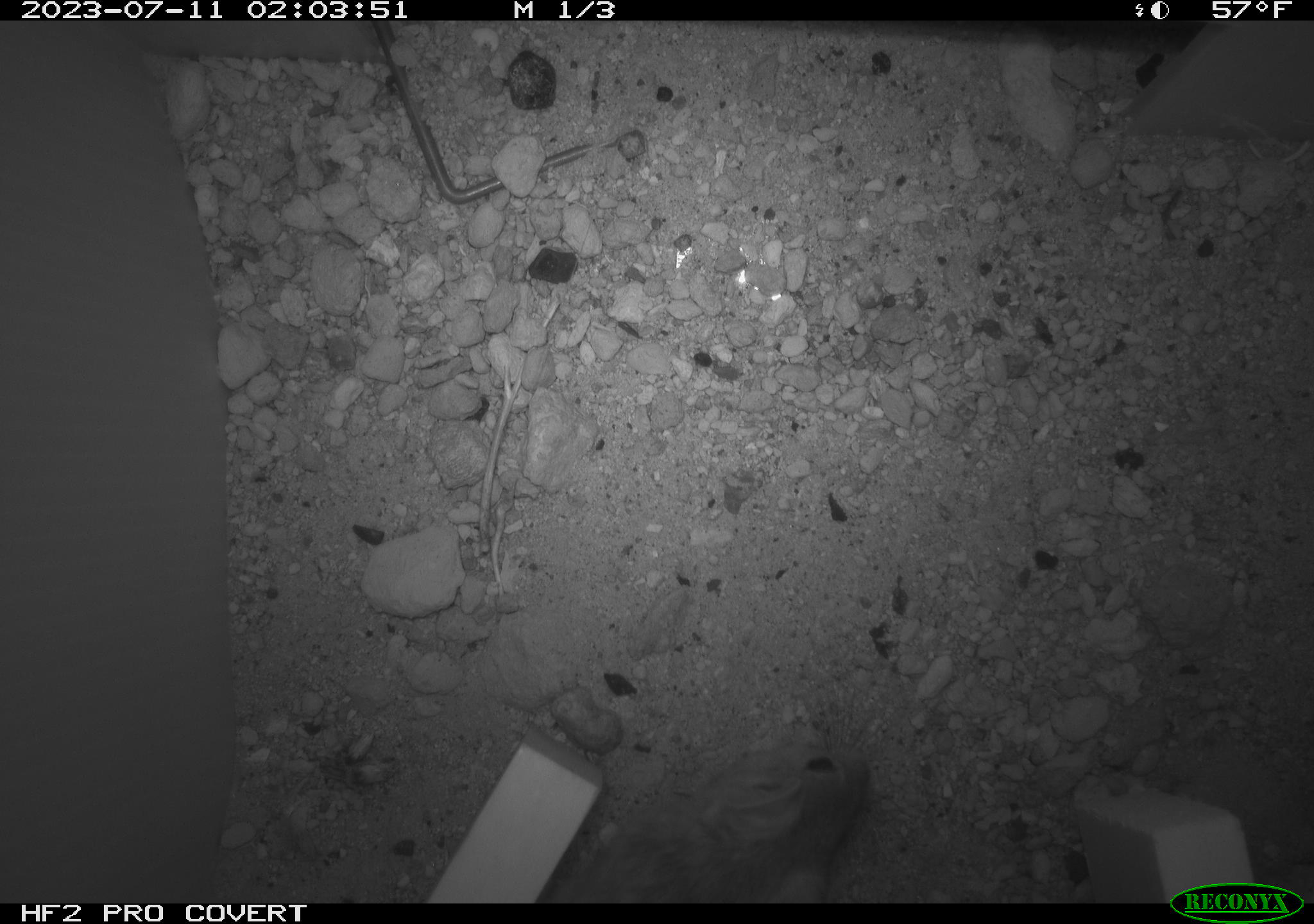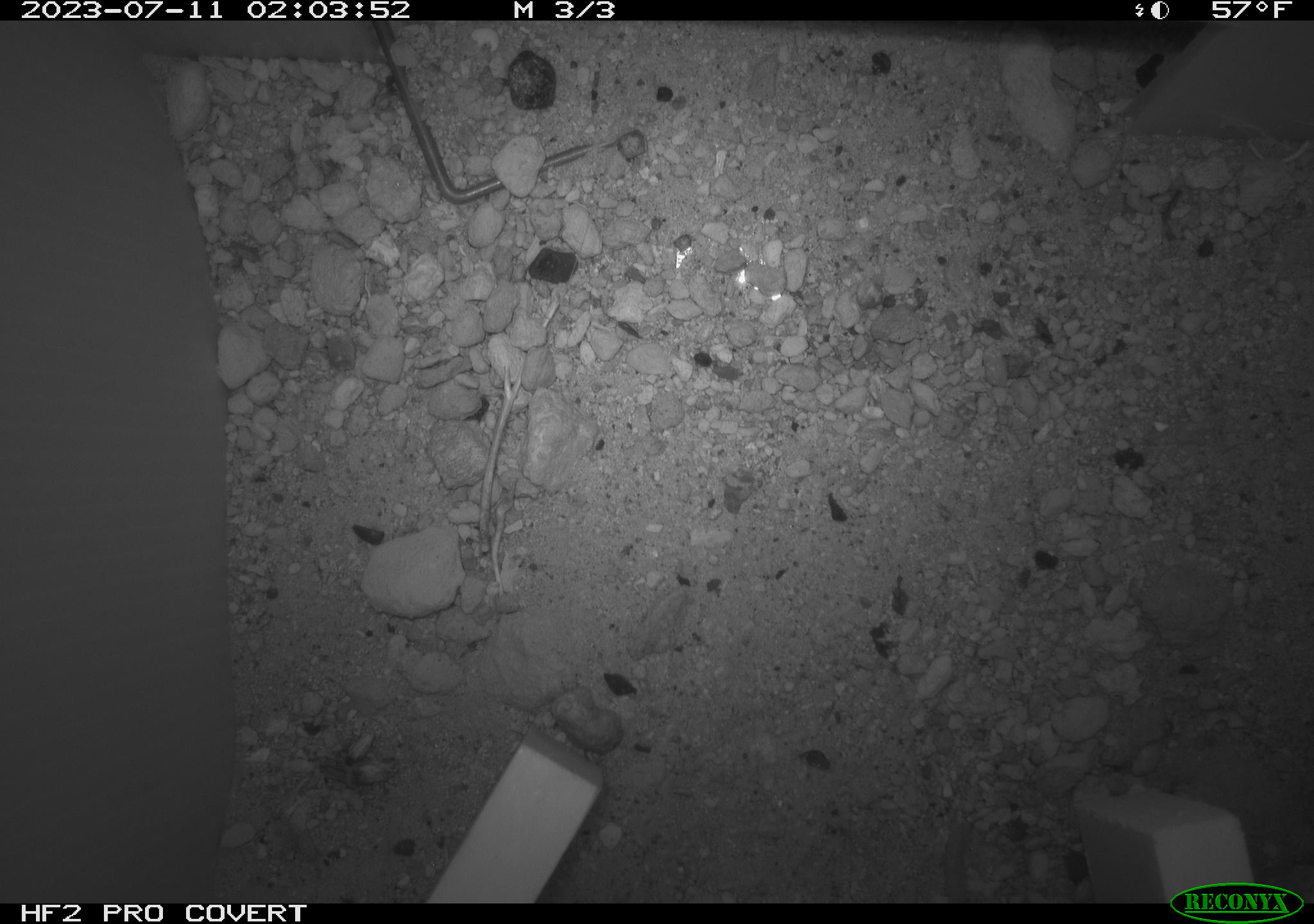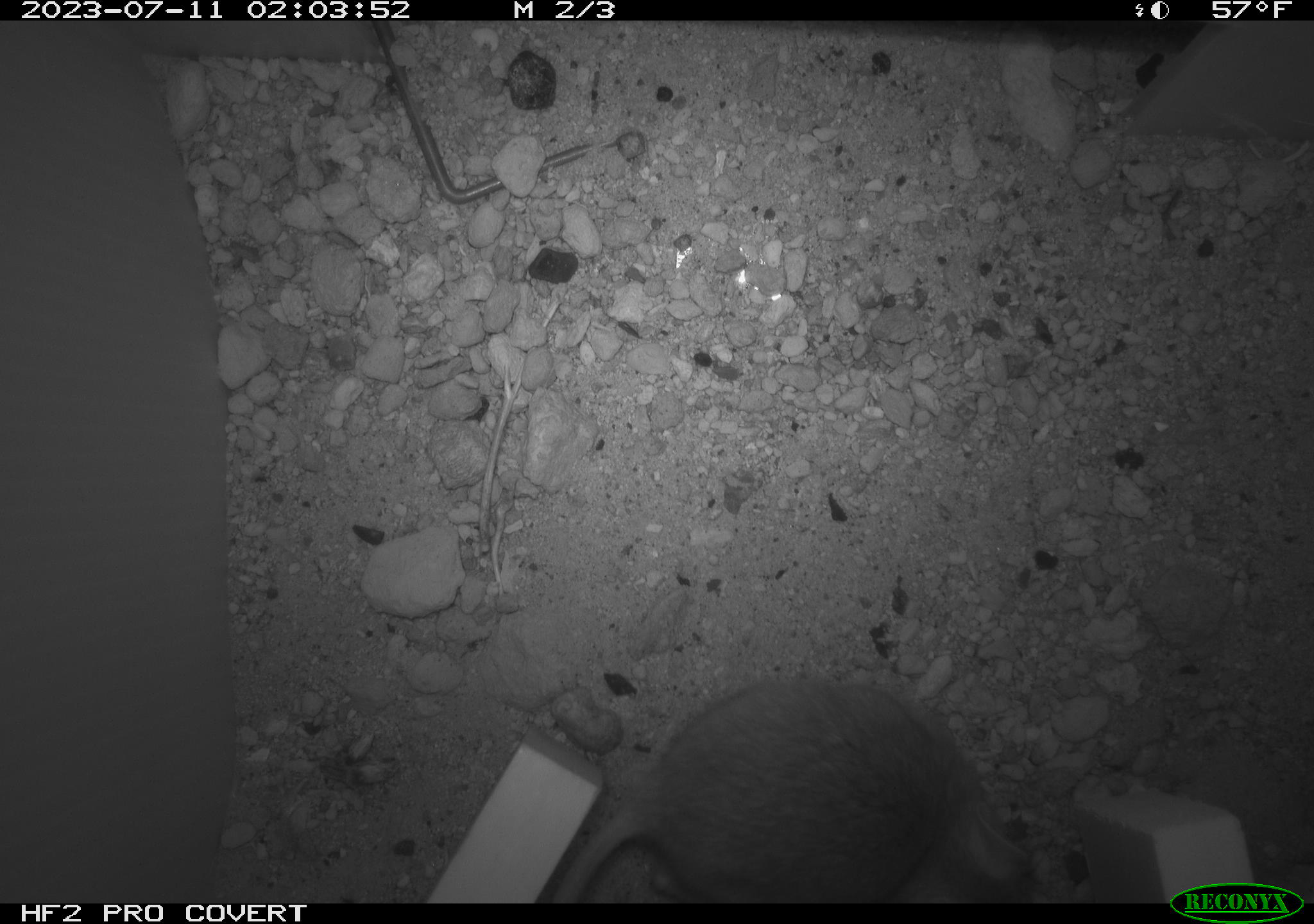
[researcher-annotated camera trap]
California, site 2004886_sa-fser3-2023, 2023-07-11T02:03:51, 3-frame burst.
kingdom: Animalia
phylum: Chordata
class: Mammalia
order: Rodentia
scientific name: Rodentia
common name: mouse species